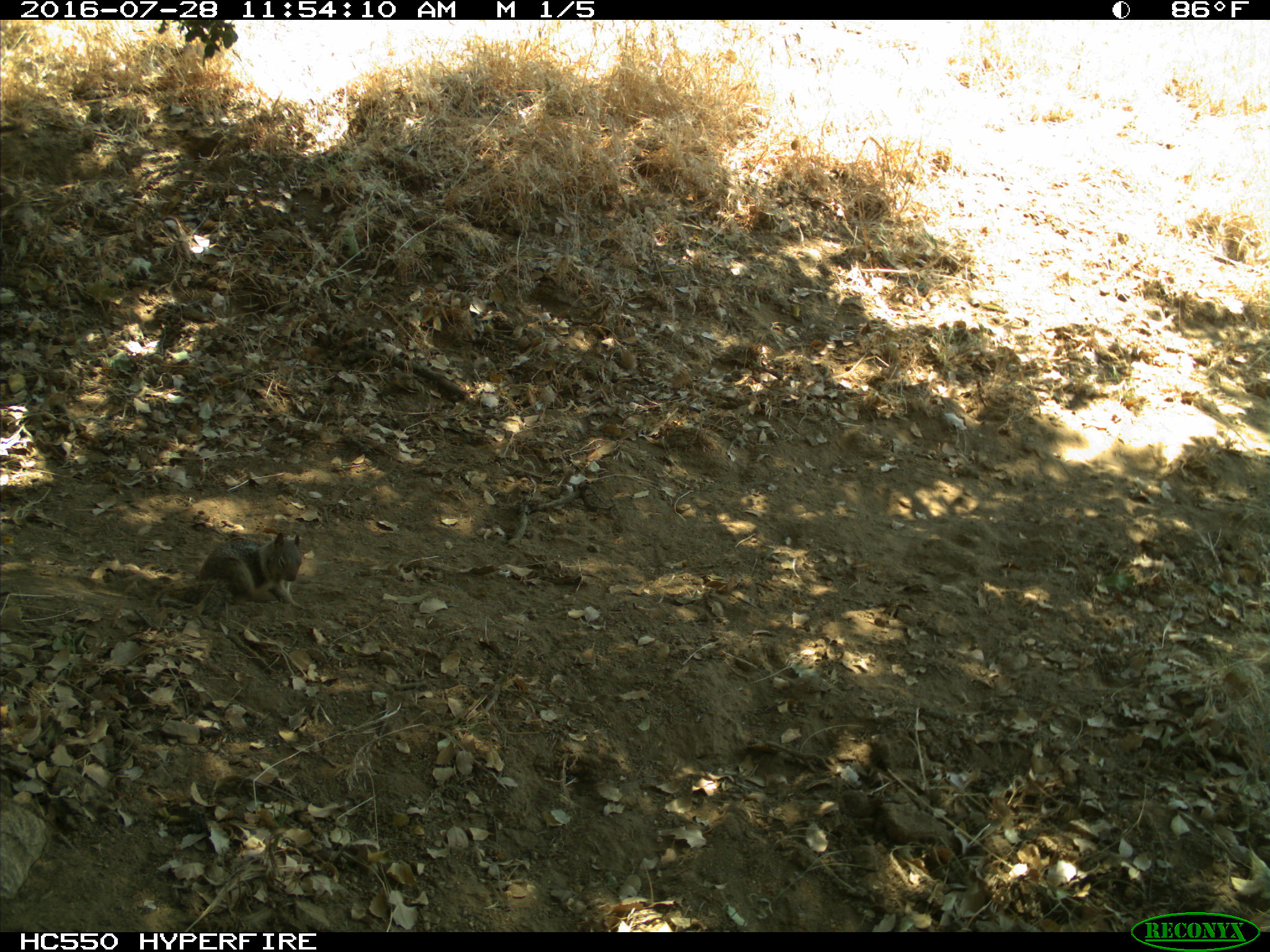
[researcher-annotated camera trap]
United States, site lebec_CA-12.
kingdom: Animalia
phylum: Chordata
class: Mammalia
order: Rodentia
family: Sciuridae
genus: Otospermophilus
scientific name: Otospermophilus beecheyi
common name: california ground squirrel